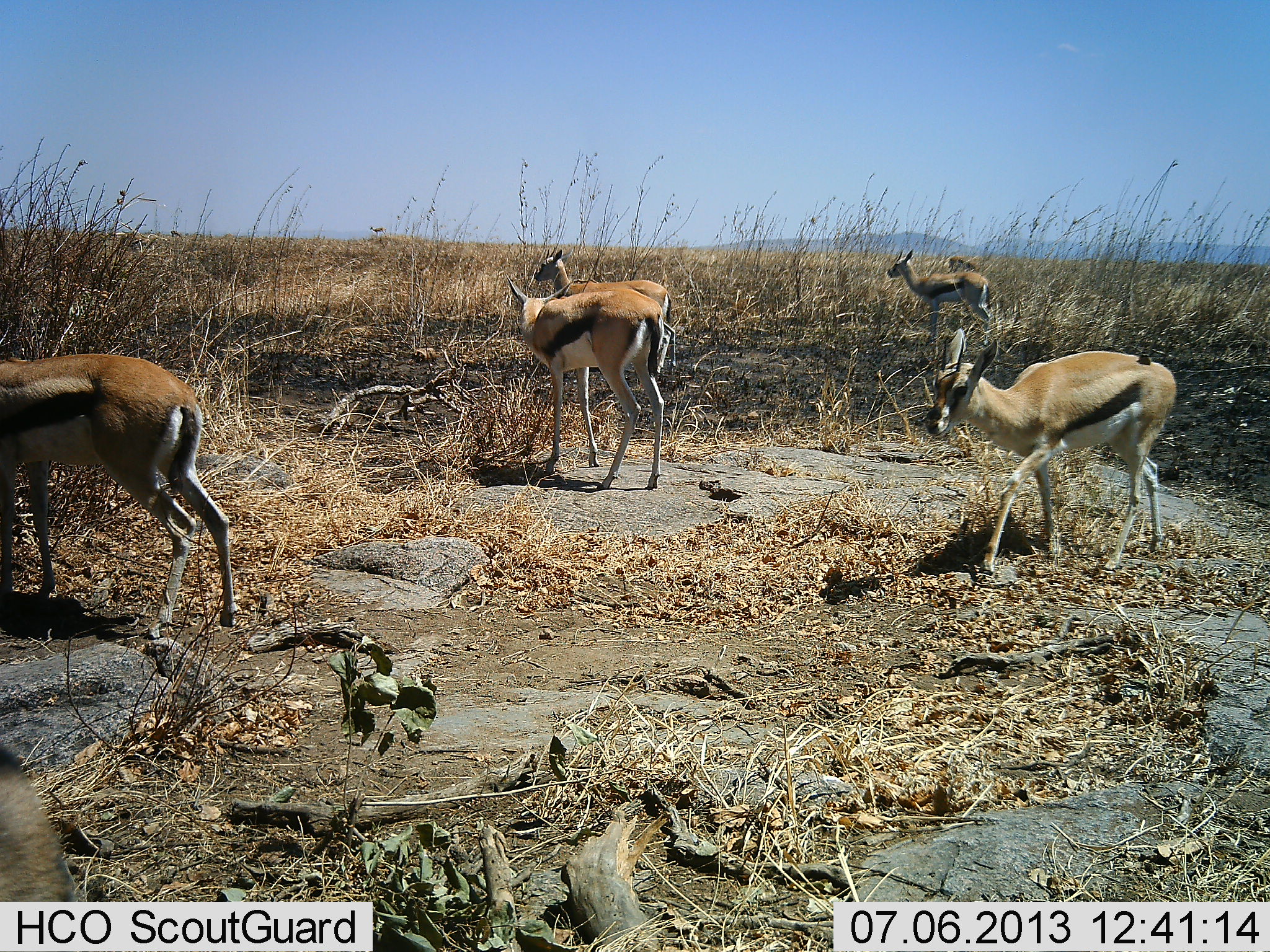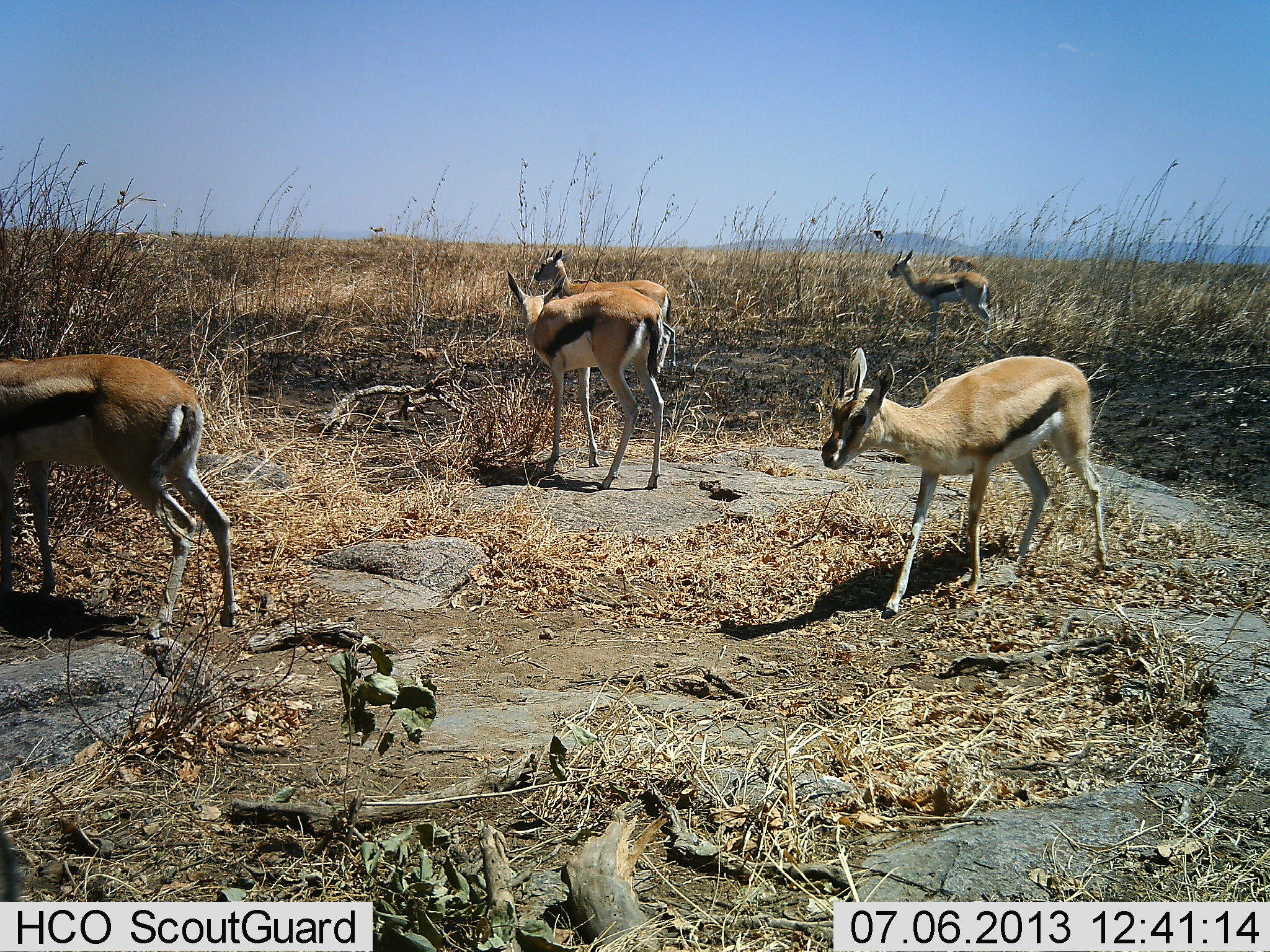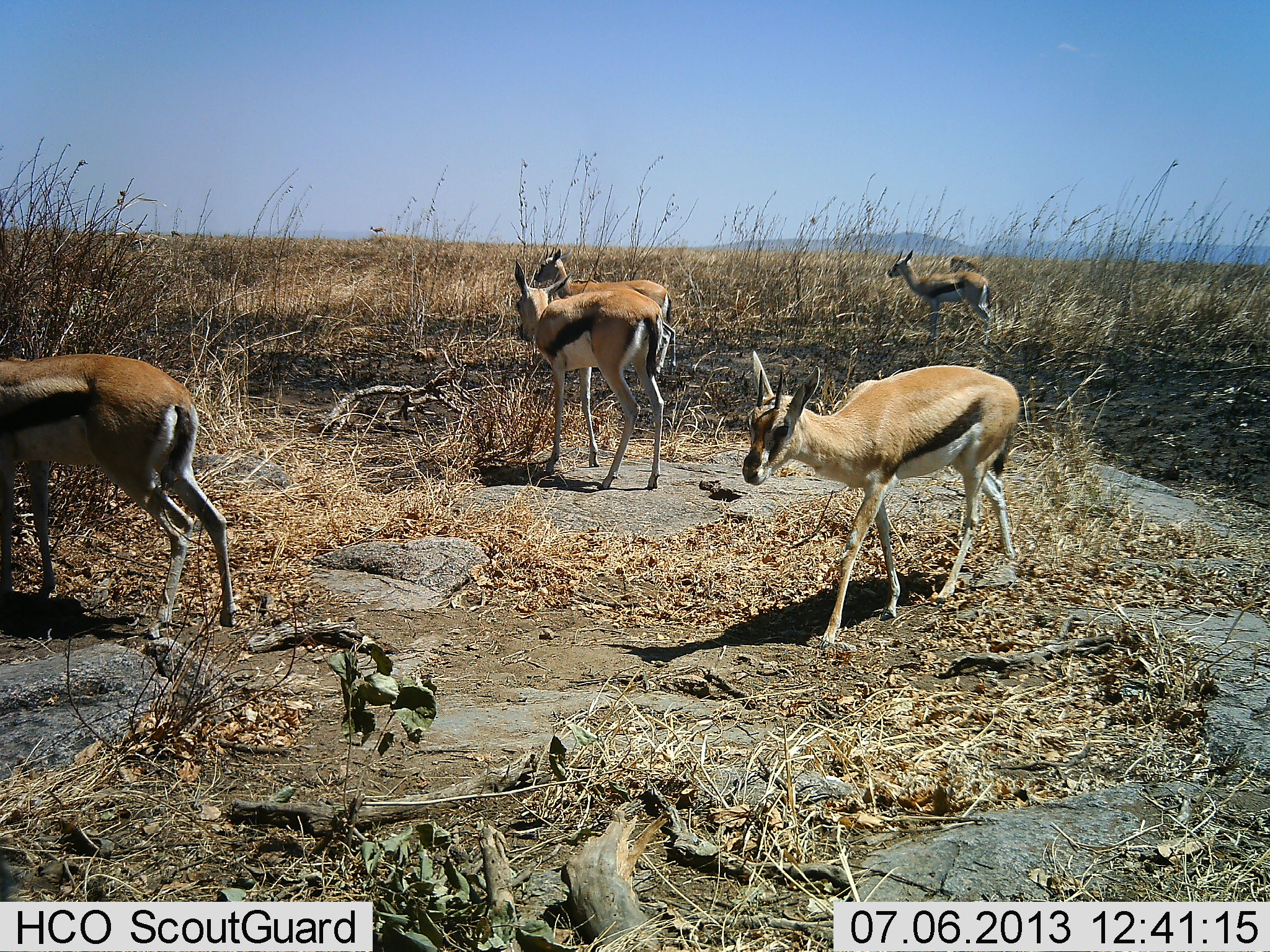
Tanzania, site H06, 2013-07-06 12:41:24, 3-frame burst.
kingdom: Animalia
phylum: Chordata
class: Mammalia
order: Artiodactyla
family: Bovidae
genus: Eudorcas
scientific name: Eudorcas thomsonii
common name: thomson's gazelle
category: gazellethomsons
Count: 6.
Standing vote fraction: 79%.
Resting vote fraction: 0%.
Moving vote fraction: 67%.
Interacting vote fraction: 2%.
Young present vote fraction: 12%.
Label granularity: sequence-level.